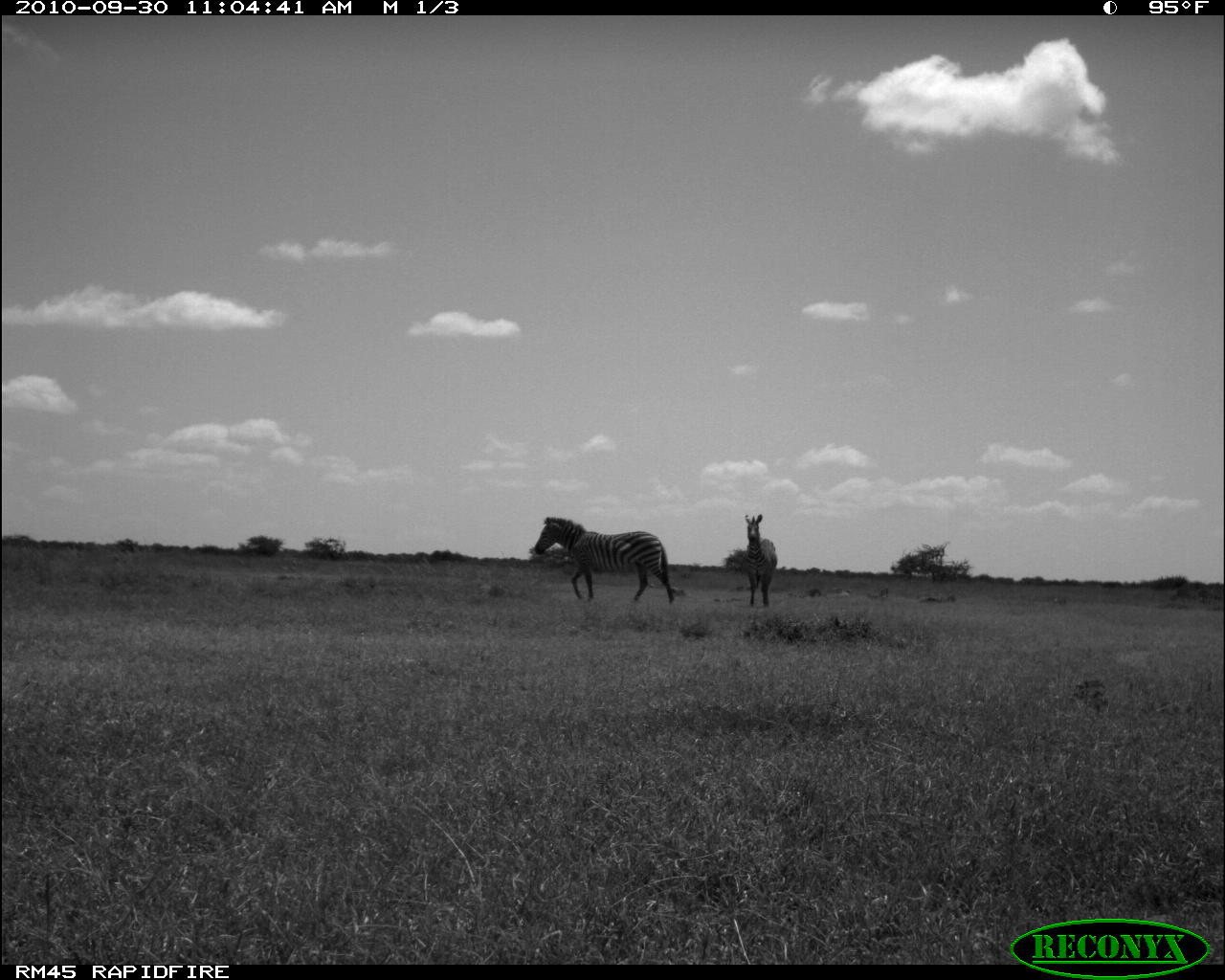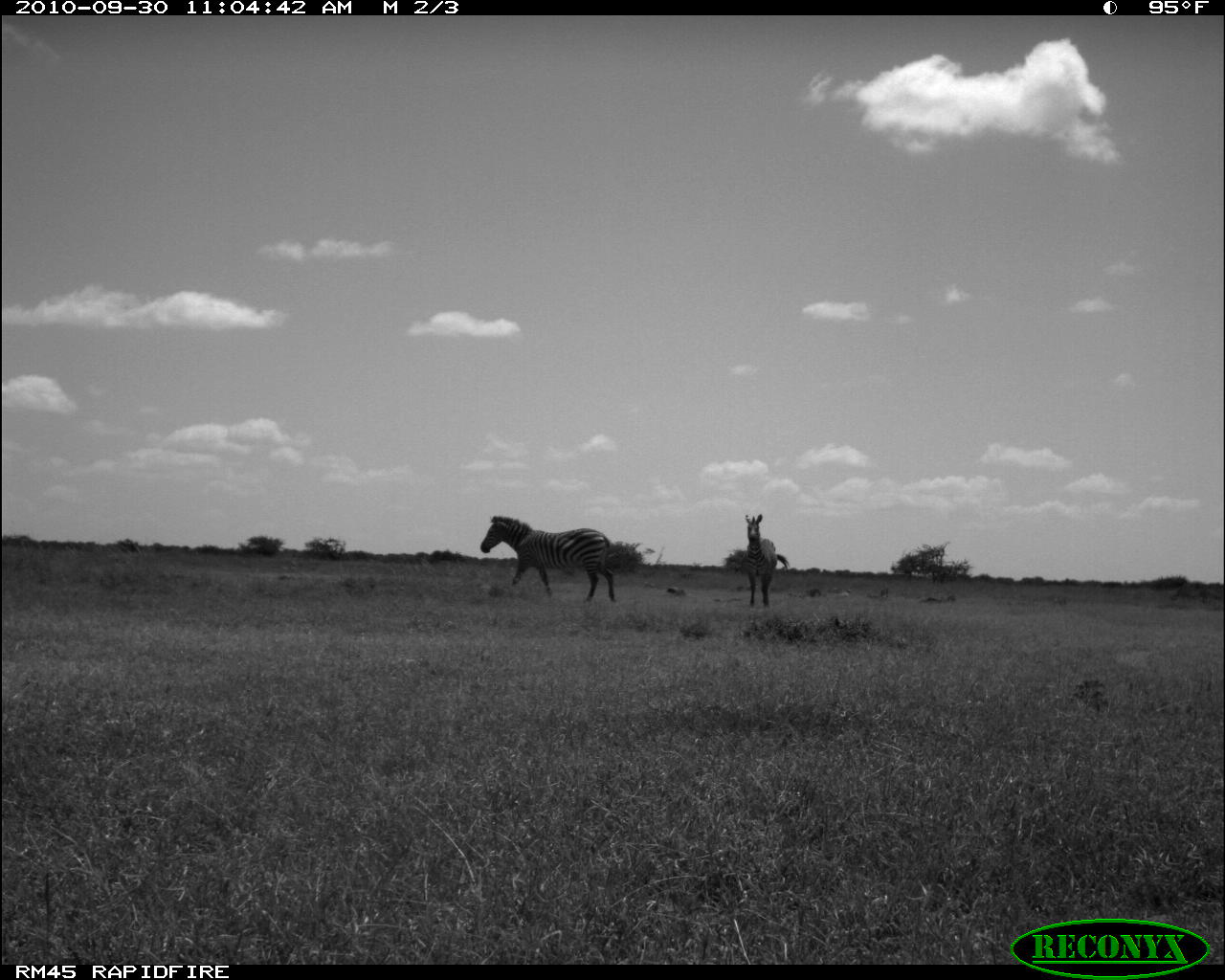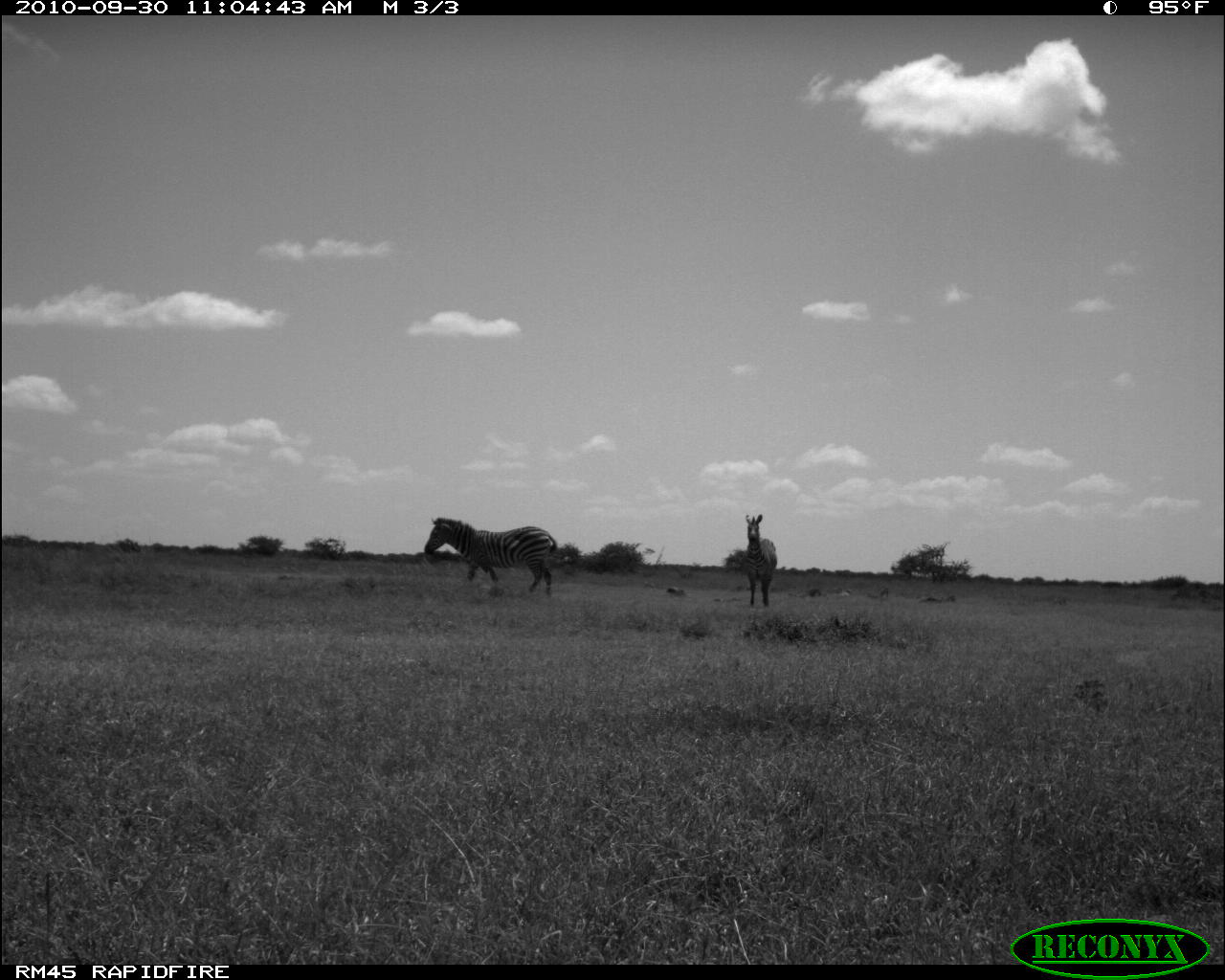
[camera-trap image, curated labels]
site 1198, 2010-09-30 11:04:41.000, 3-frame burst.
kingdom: Animalia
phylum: Chordata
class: Mammalia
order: Perissodactyla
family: Equidae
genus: Equus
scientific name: Equus quagga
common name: plains zebra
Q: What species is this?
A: Equus quagga (plains zebra).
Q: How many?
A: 2.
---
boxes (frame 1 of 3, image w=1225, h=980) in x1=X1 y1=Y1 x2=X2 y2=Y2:
equus quagga: x1=533 y1=517 x2=673 y2=604; x1=742 y1=514 x2=777 y2=606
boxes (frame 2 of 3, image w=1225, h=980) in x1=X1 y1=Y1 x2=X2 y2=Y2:
equus quagga: x1=479 y1=515 x2=617 y2=601; x1=743 y1=513 x2=790 y2=606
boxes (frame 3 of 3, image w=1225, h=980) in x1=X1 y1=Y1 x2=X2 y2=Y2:
equus quagga: x1=424 y1=516 x2=556 y2=597; x1=742 y1=514 x2=778 y2=607